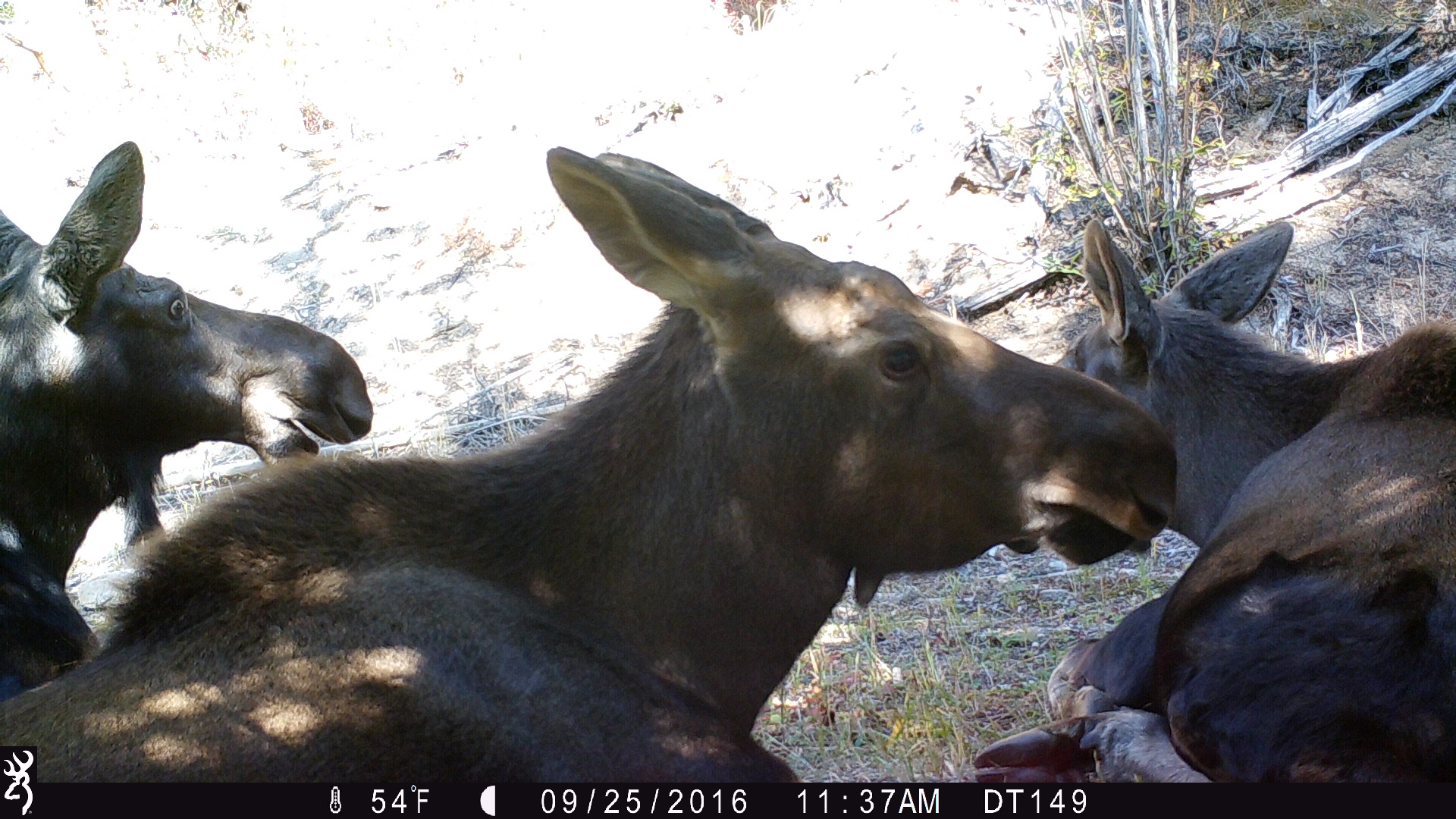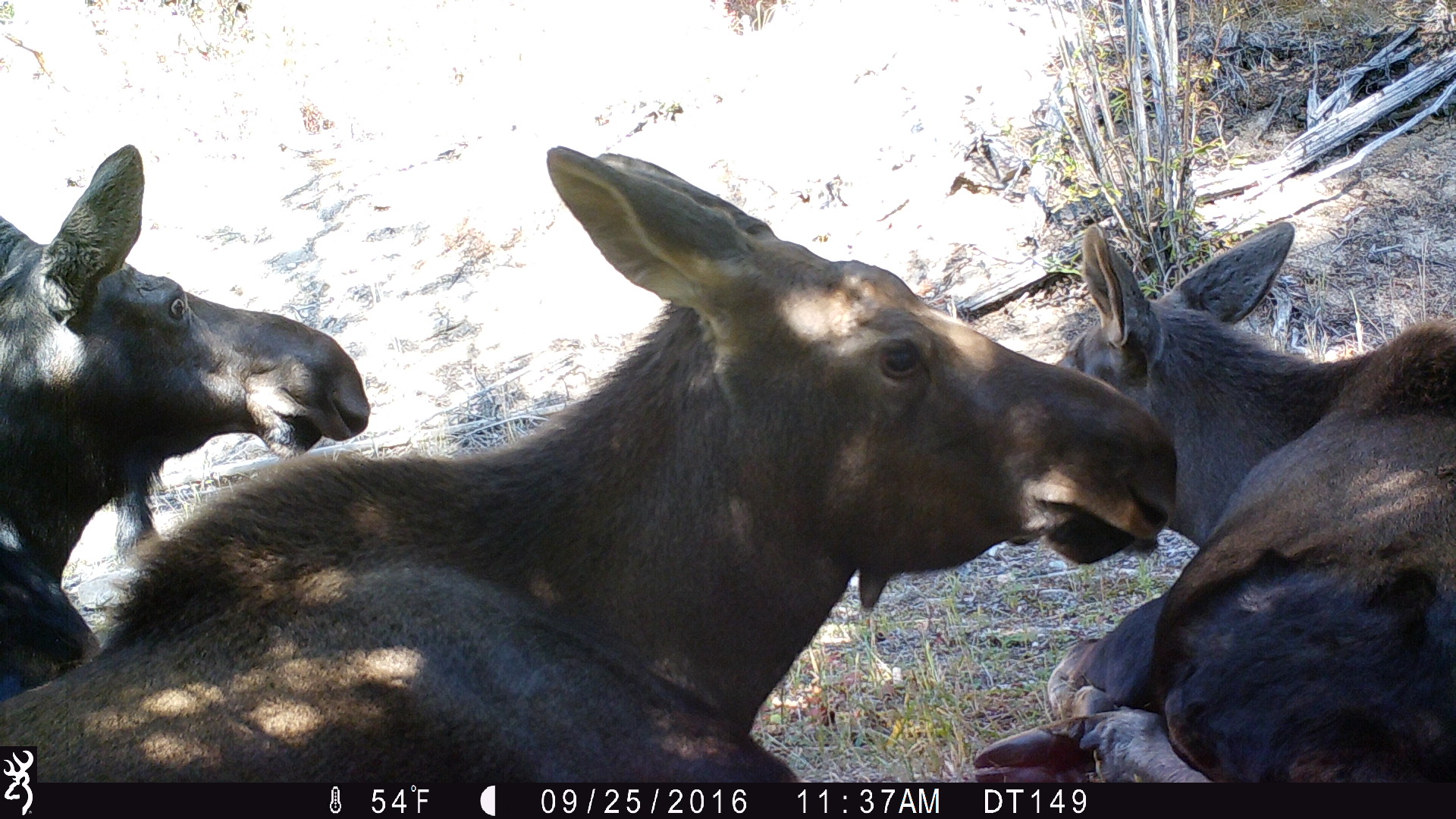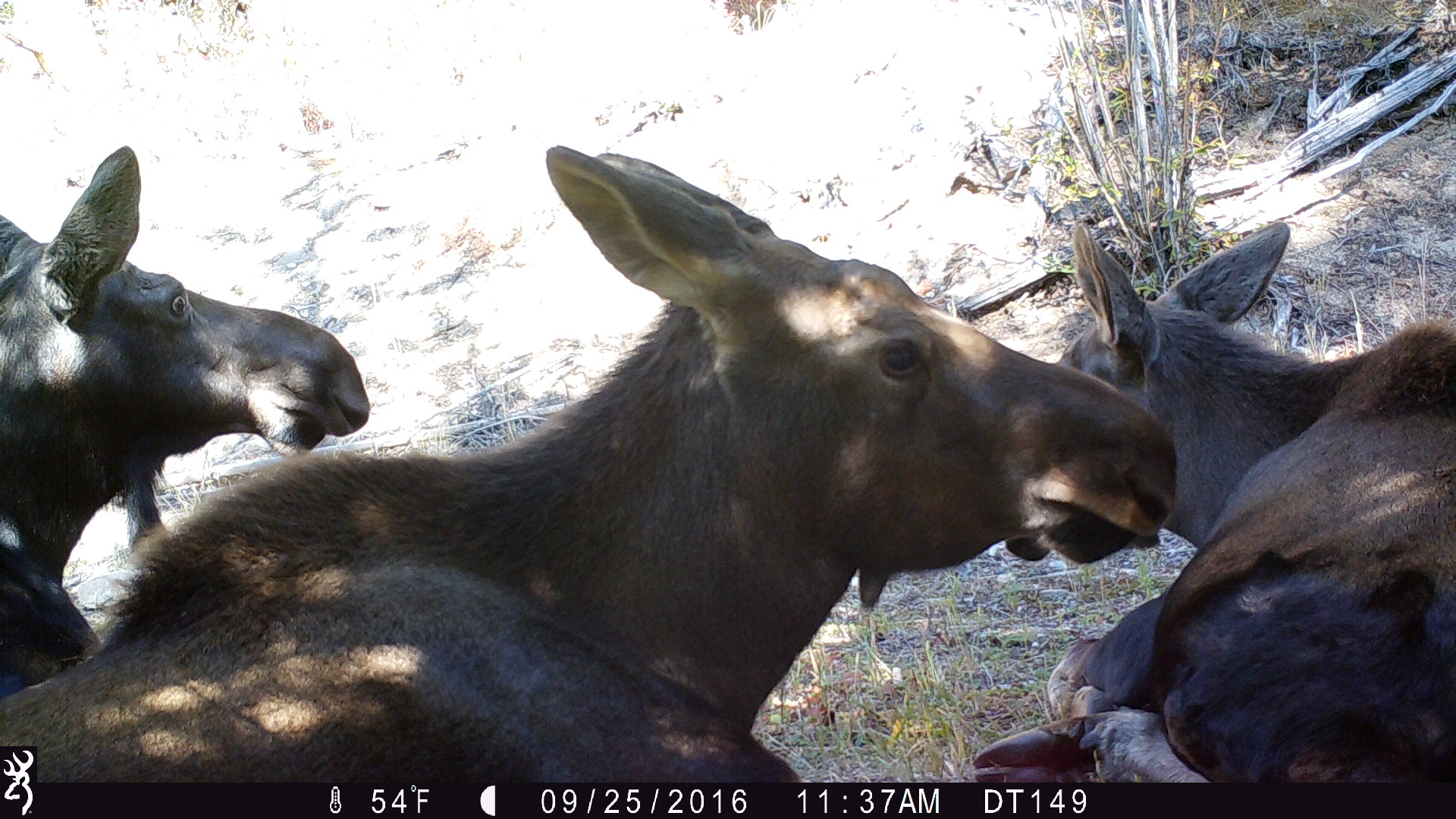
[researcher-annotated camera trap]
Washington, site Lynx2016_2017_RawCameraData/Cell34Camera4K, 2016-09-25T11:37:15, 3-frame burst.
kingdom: Animalia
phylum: Chordata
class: Mammalia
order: Artiodactyla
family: Cervidae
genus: Alces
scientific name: Alces alces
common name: moose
Alces alces (moose). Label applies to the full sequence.